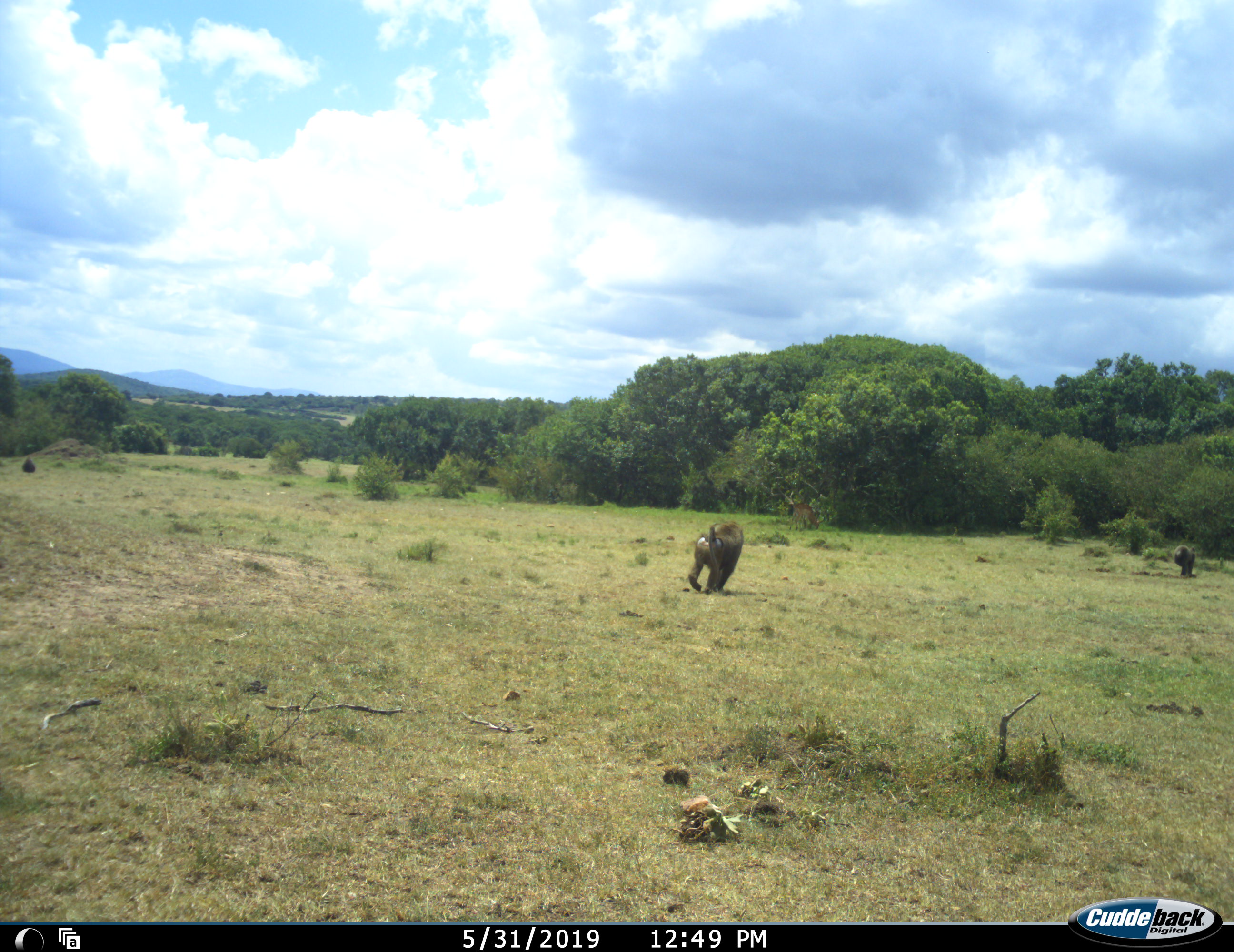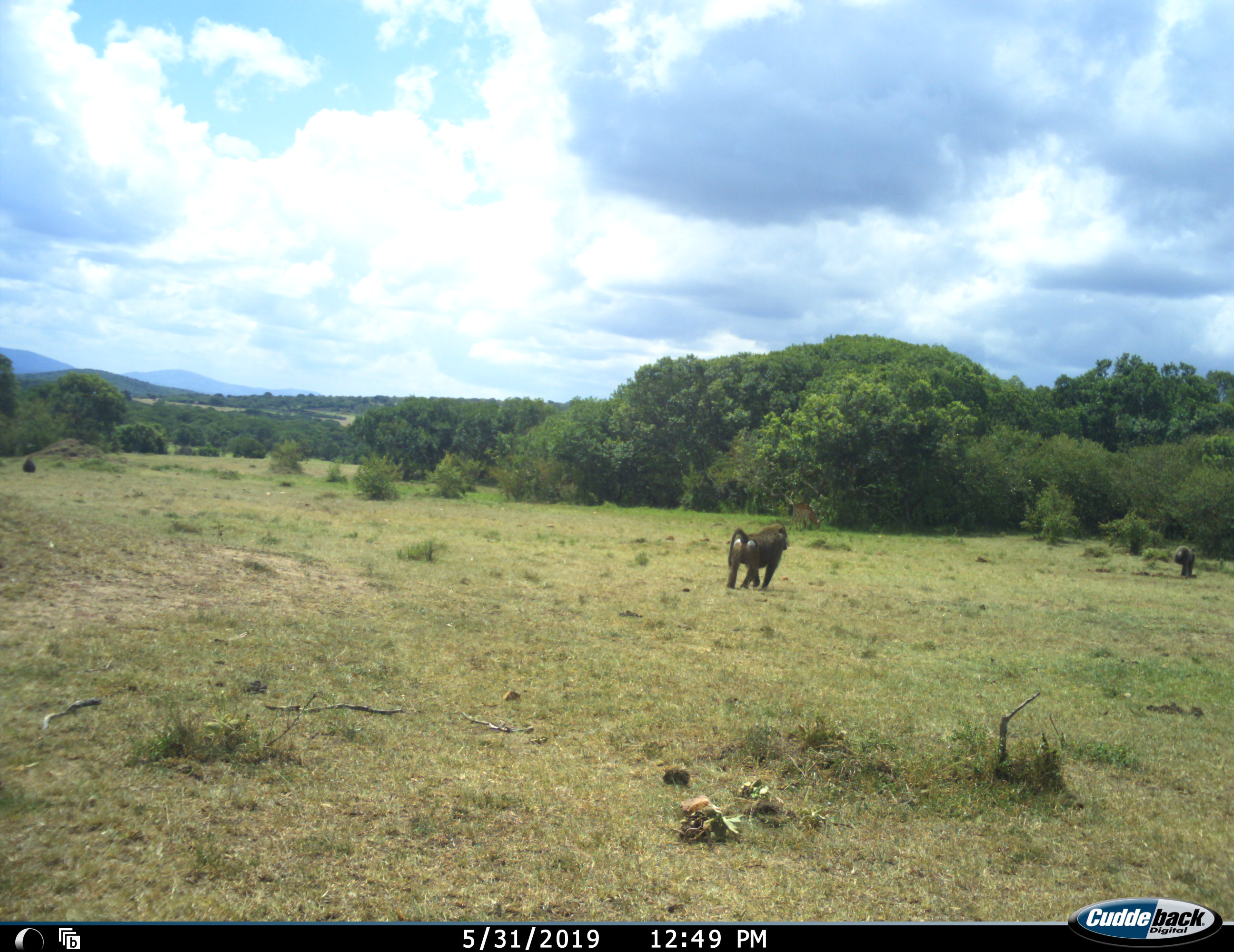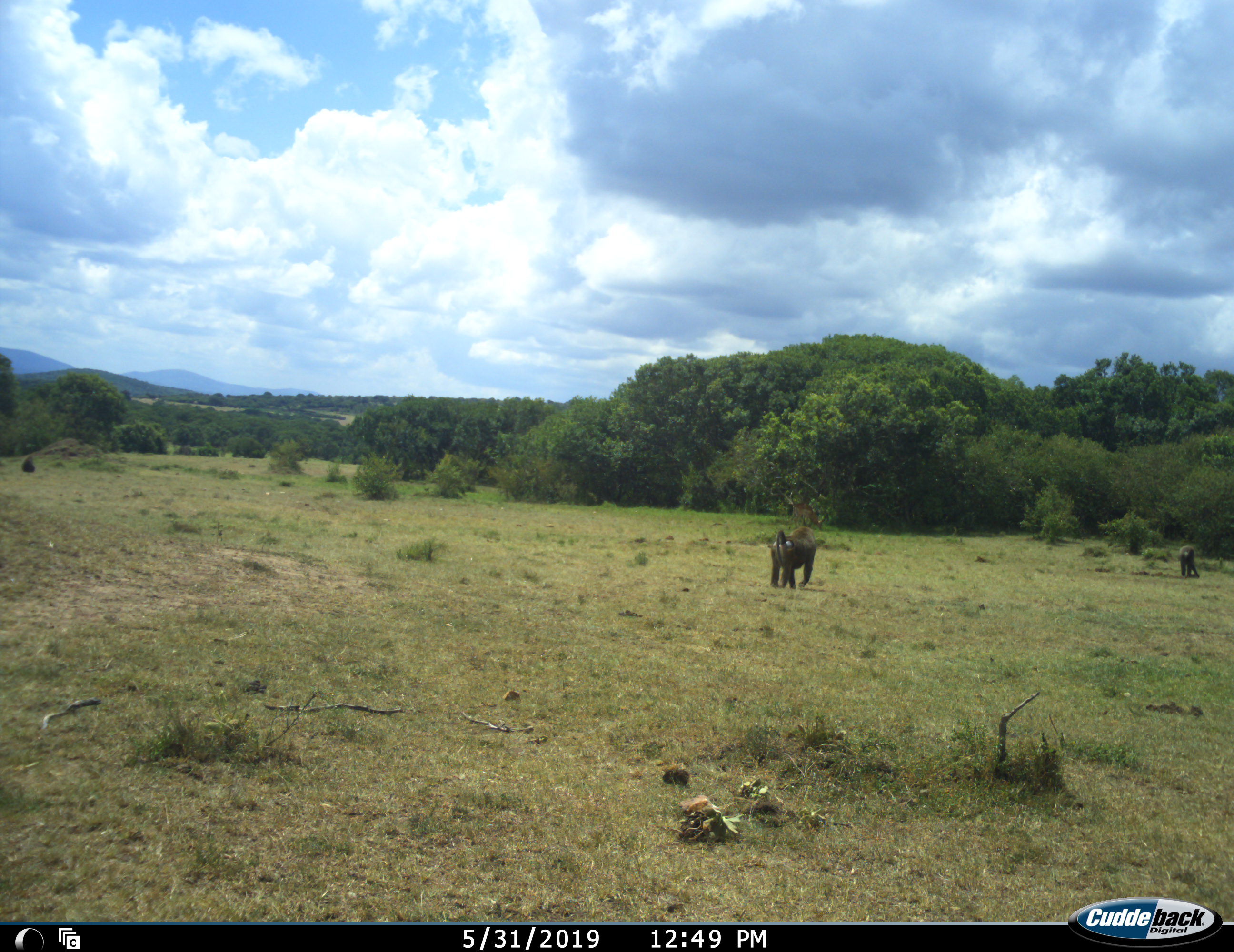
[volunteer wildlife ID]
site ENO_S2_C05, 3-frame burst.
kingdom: Animalia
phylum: Chordata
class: Mammalia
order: Primates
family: Cercopithecidae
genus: Papio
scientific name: Papio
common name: baboon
Baboon (Papio), count 2. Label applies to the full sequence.